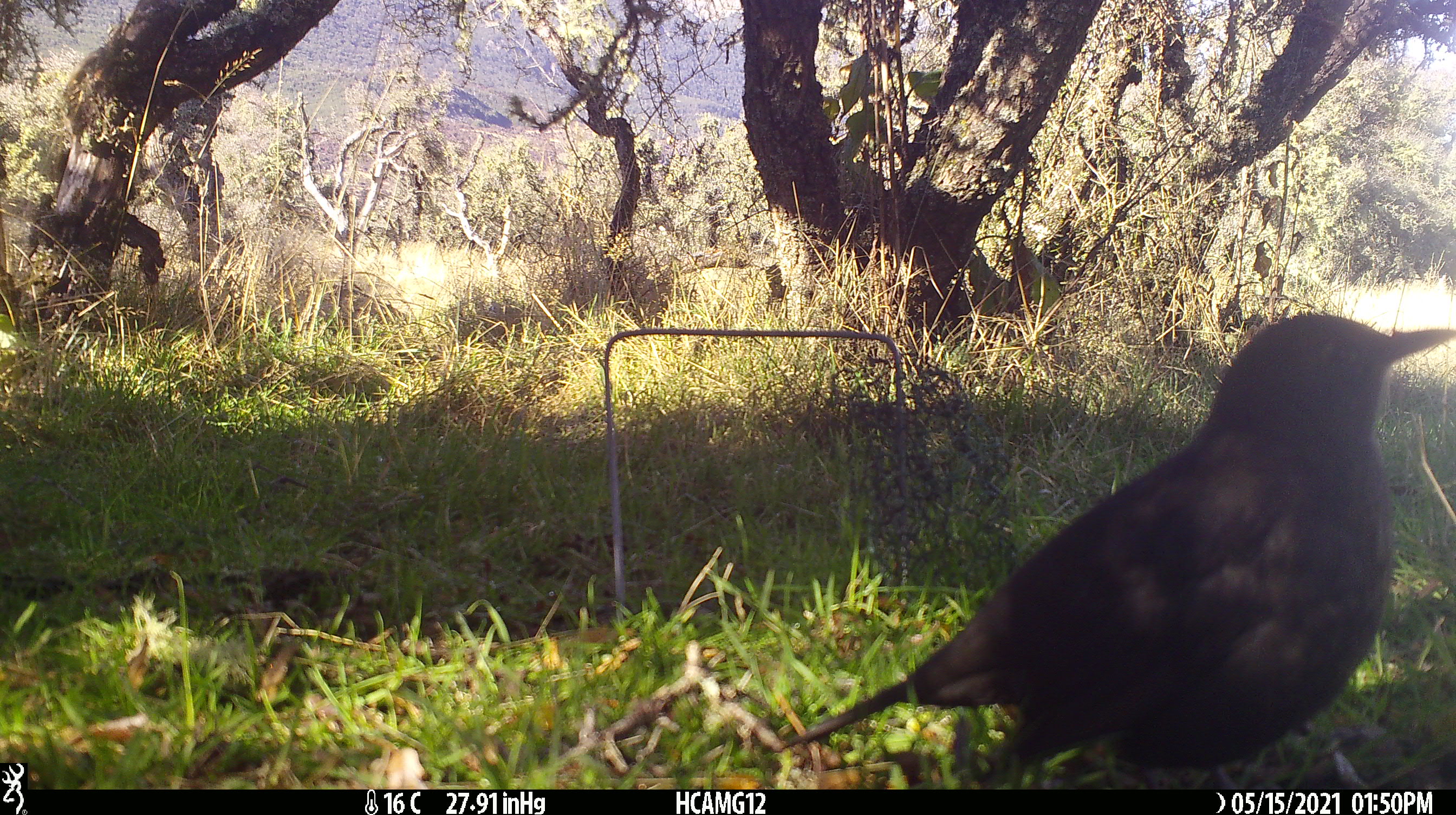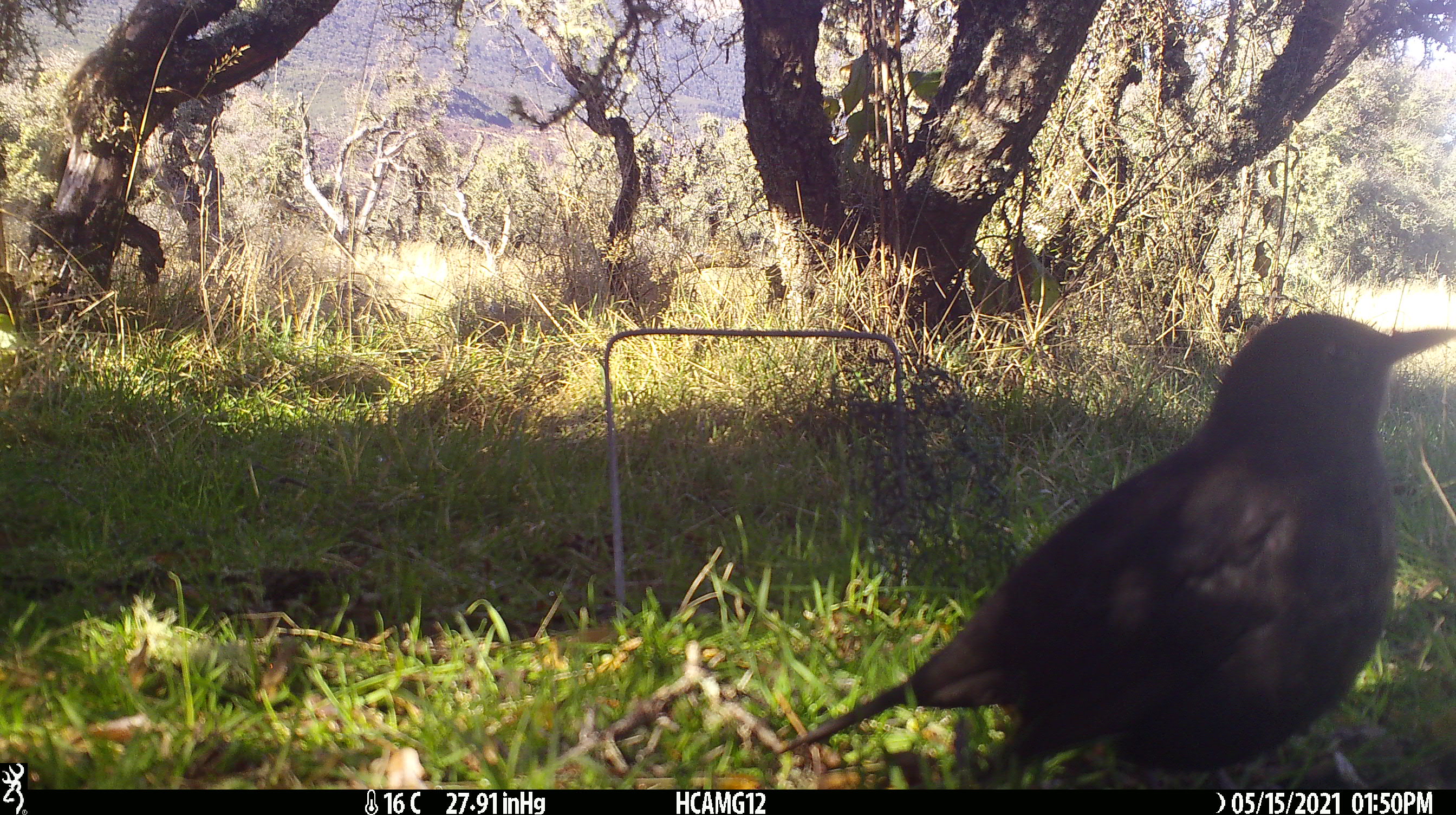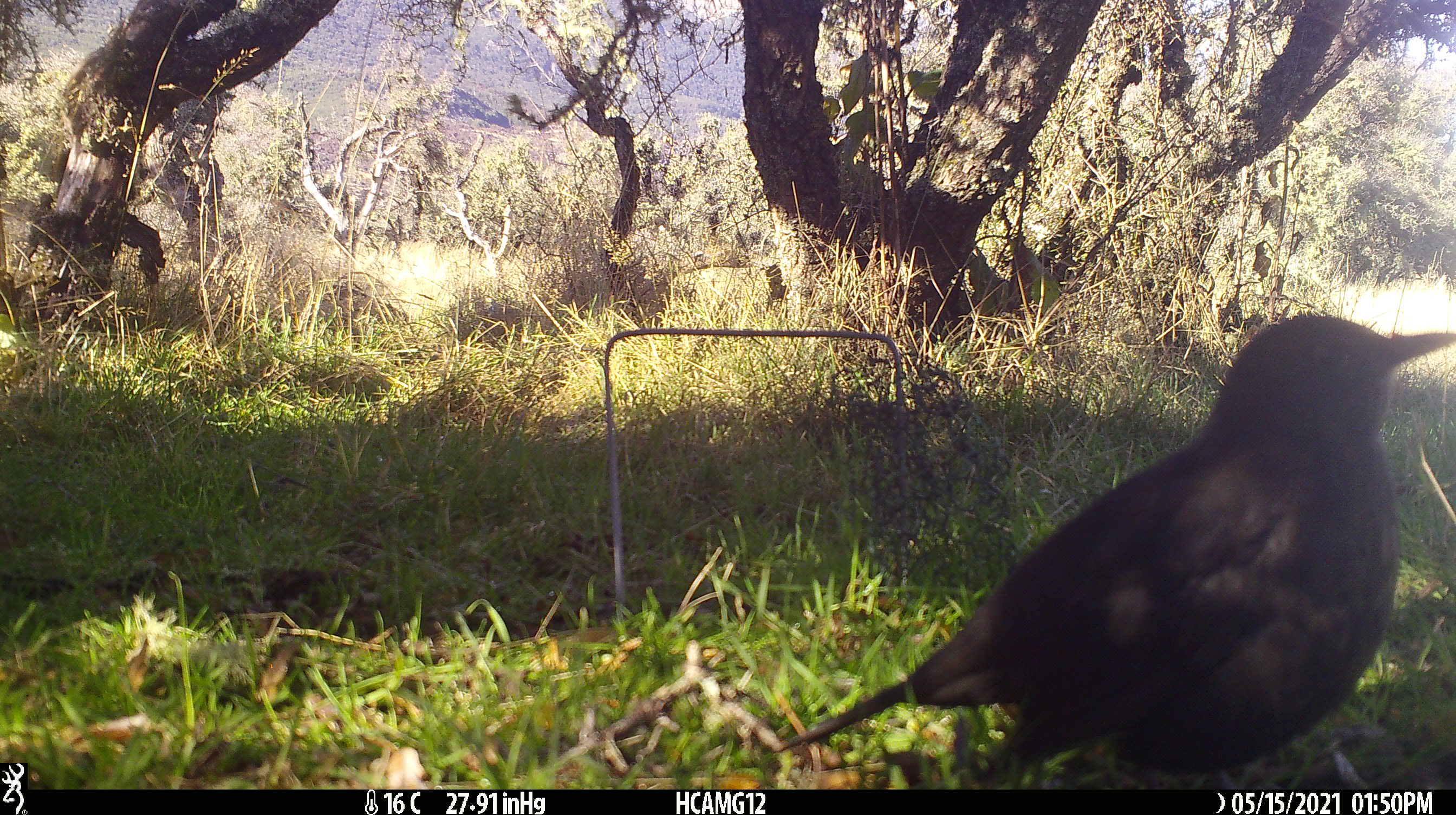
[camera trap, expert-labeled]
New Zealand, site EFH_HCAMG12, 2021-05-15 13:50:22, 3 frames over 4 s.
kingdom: Animalia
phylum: Chordata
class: Aves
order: Passeriformes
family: Turdidae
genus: Turdus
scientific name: Turdus merula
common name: eurasian blackbird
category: blackbird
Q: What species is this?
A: Blackbird (eurasian blackbird) (Turdus merula).